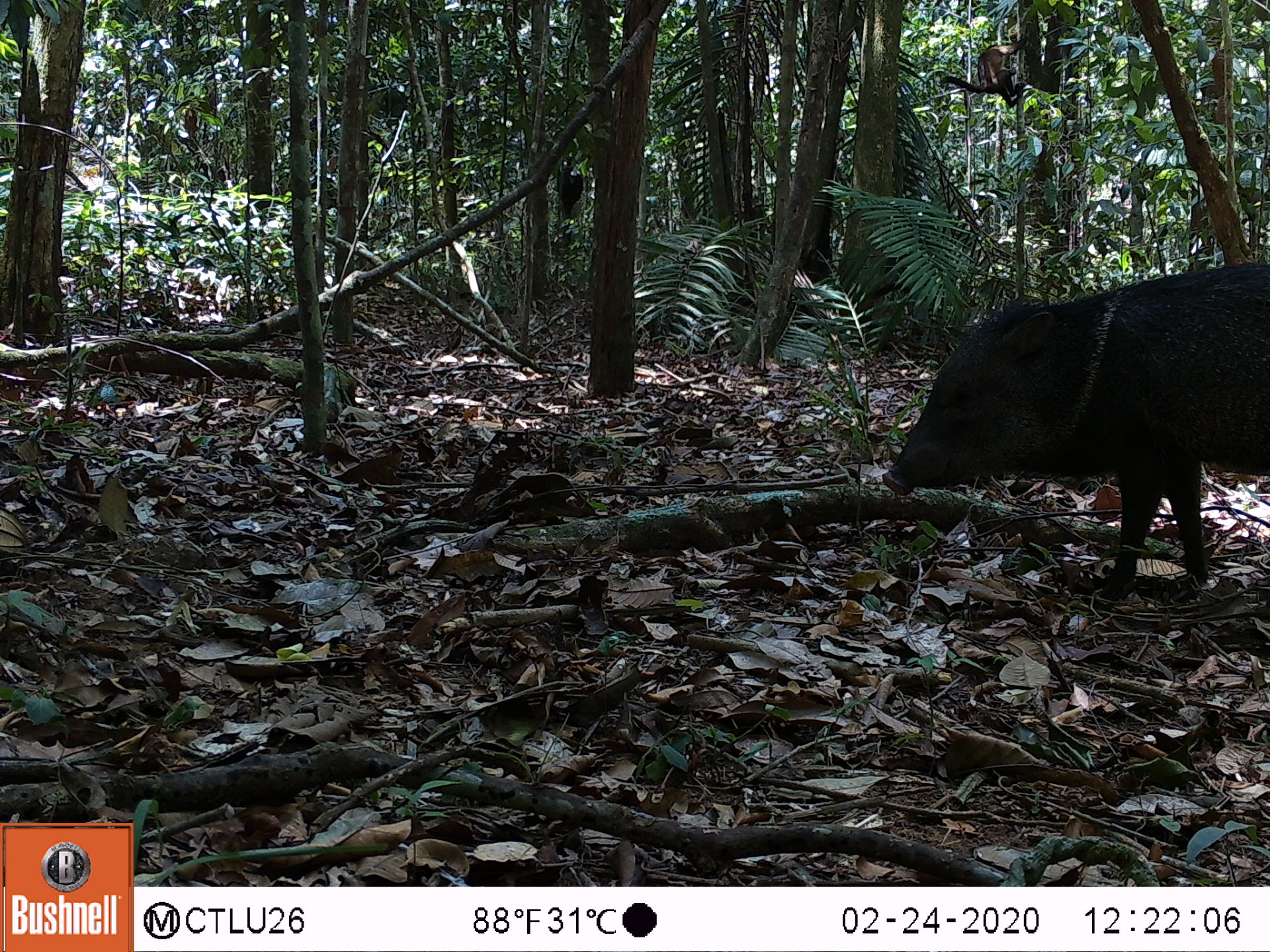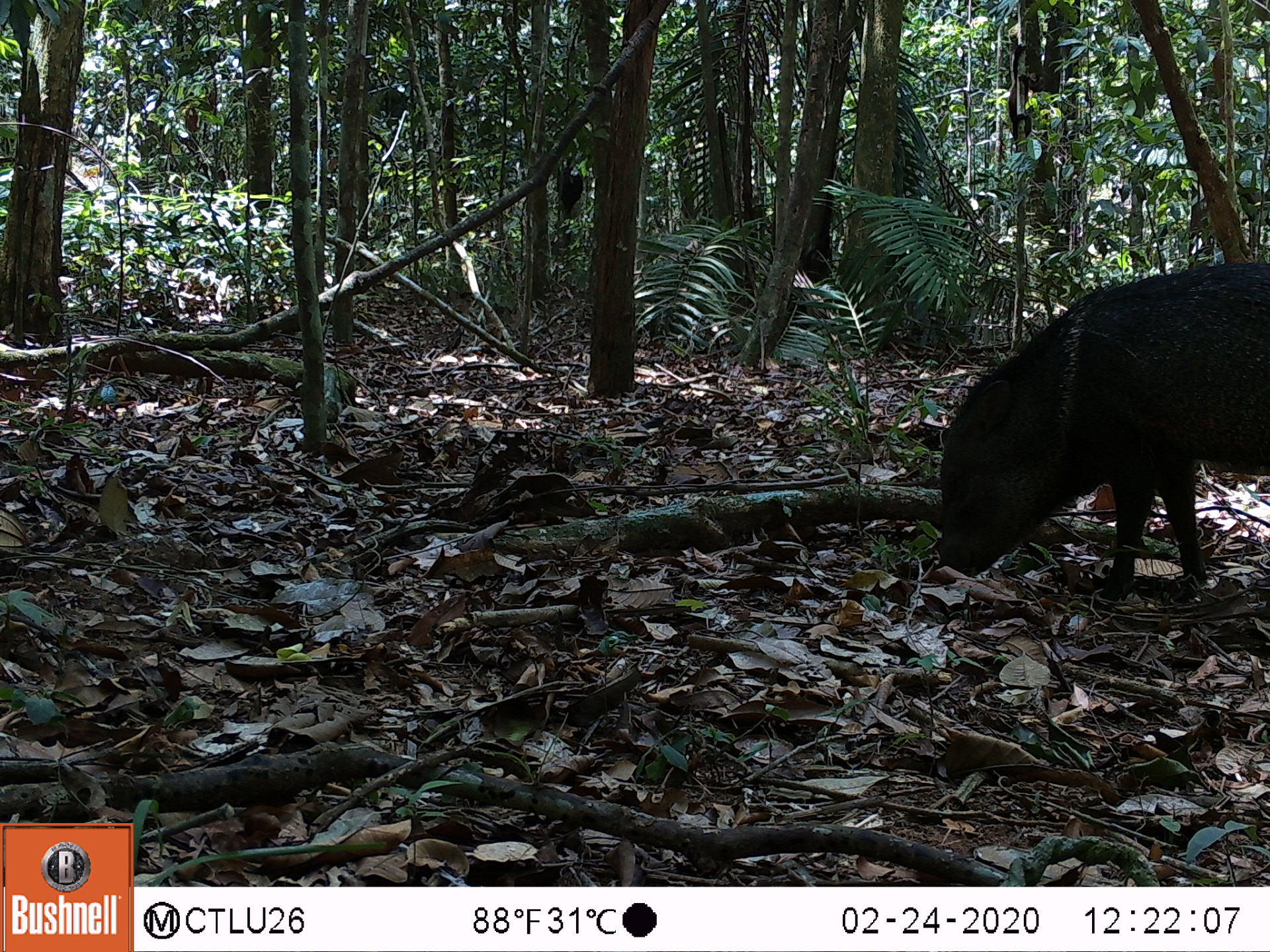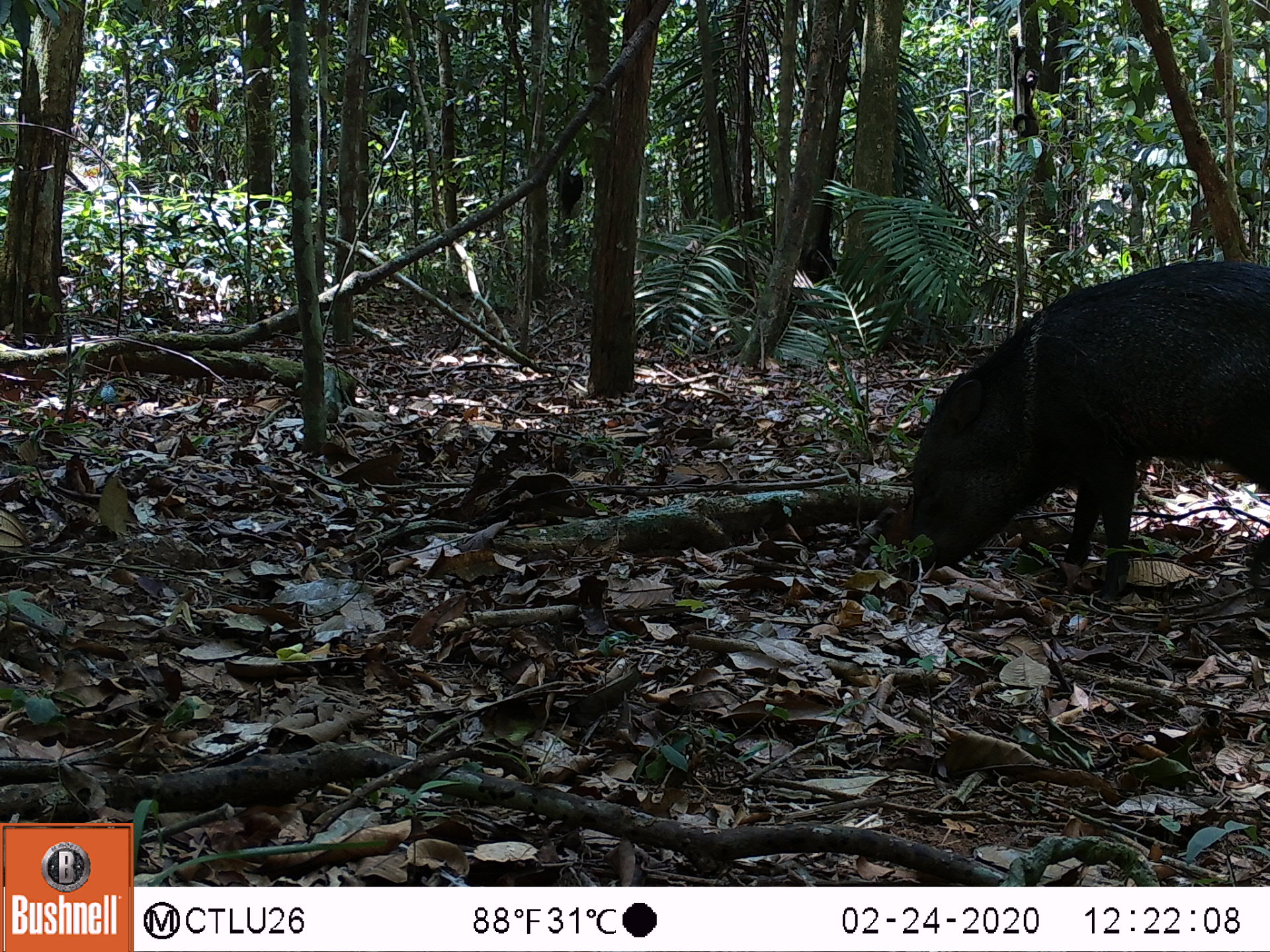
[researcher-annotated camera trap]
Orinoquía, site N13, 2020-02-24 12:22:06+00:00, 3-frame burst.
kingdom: Animalia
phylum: Chordata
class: Mammalia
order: Artiodactyla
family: Tayassuidae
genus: Pecari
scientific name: Pecari tajacu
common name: collared peccary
Collared peccary (Pecari tajacu).